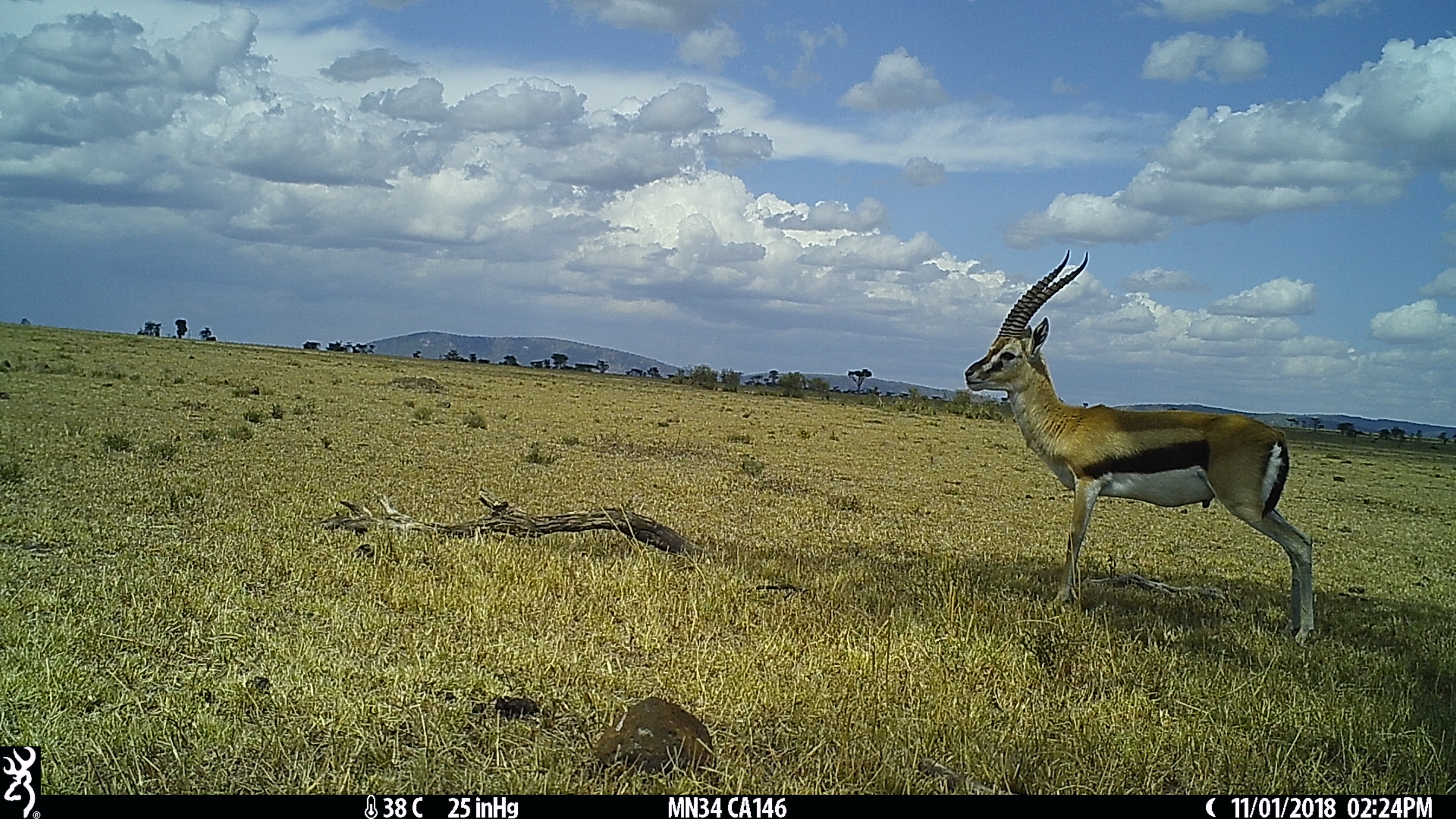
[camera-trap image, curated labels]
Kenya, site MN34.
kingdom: Animalia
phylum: Chordata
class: Mammalia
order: Artiodactyla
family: Bovidae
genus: Eudorcas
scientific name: Eudorcas thomsonii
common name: thomon's gazelle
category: gazelle thomsons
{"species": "gazelle thomsons (thomon's gazelle) (Eudorcas thomsonii)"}